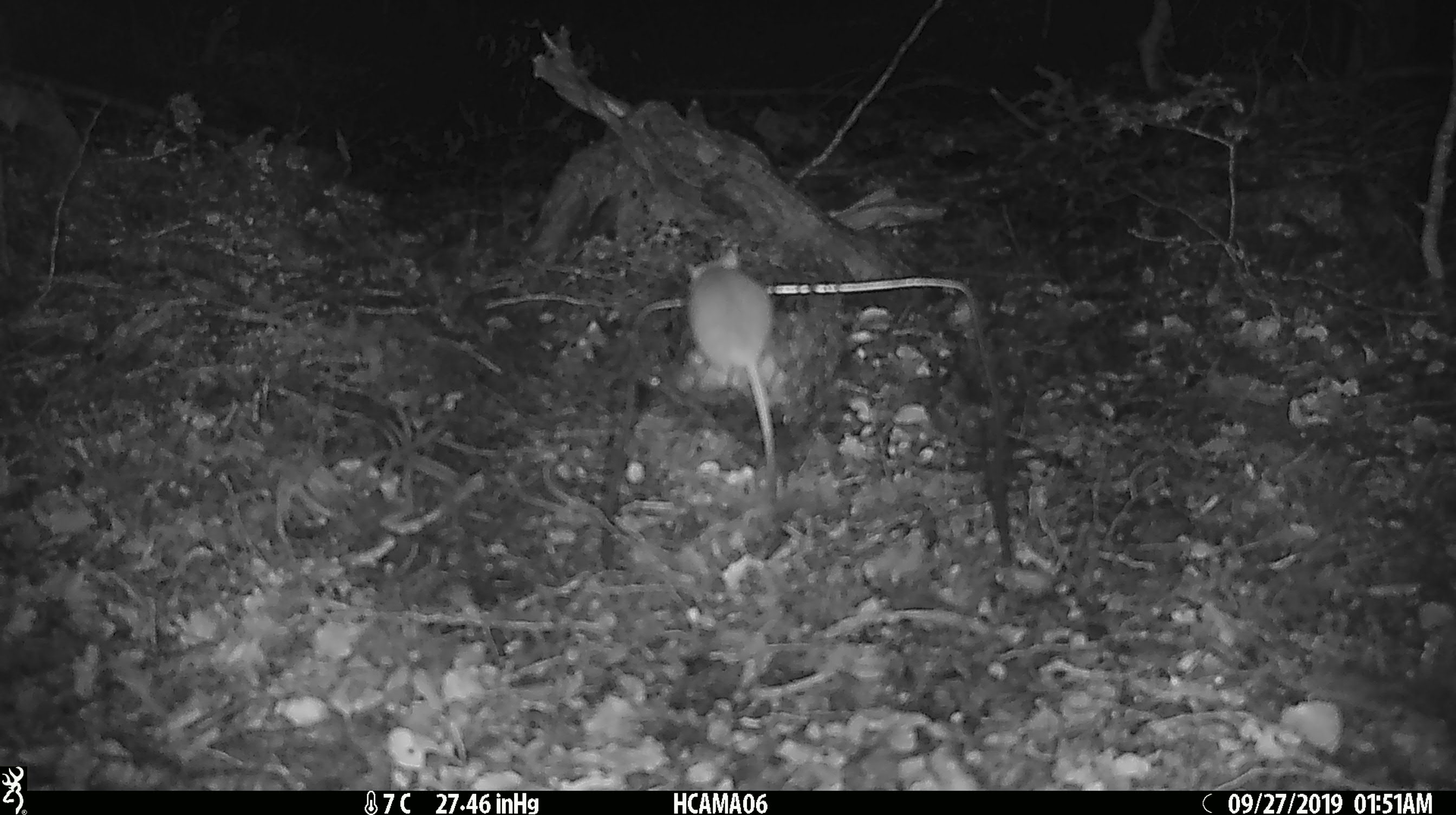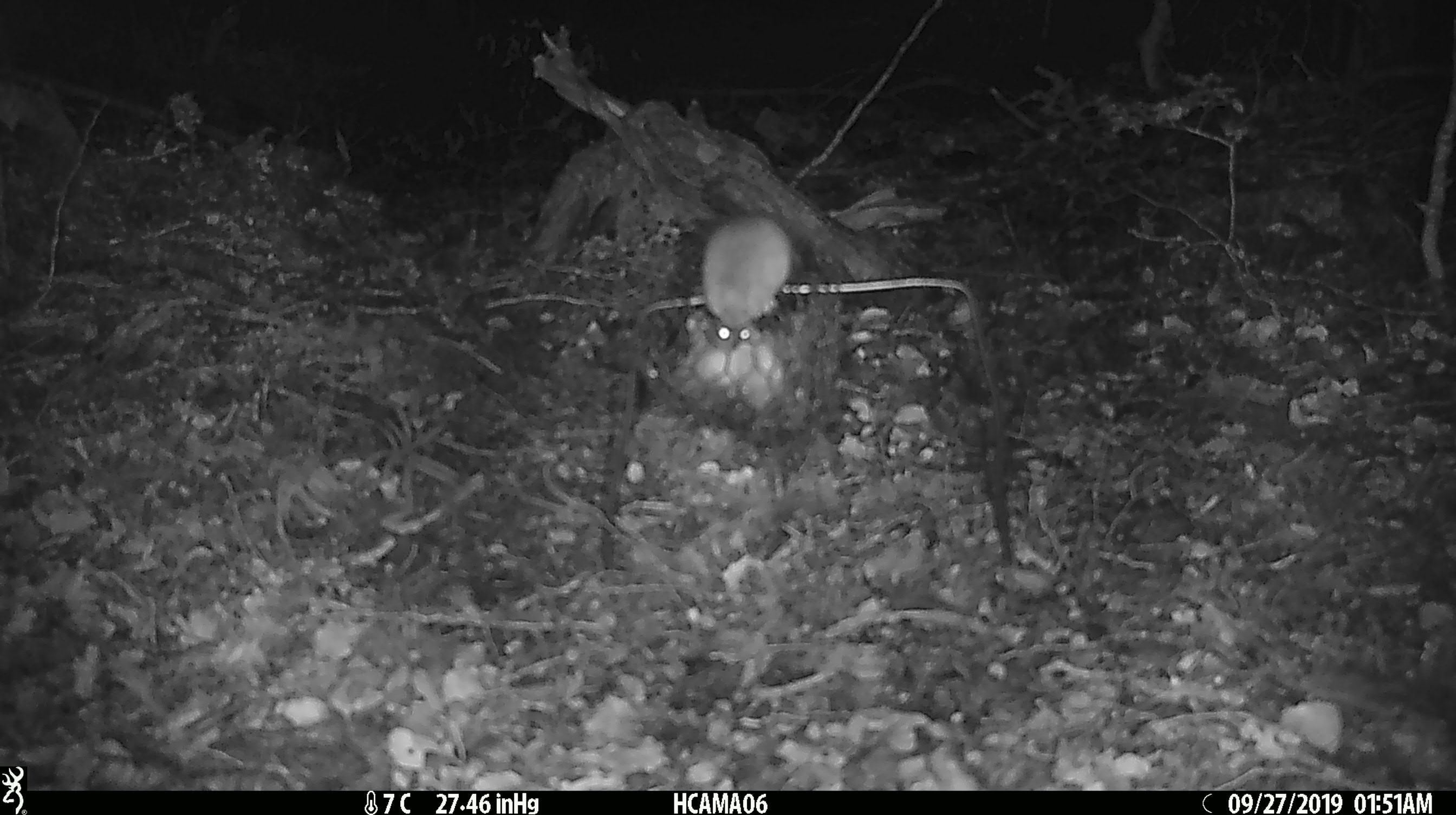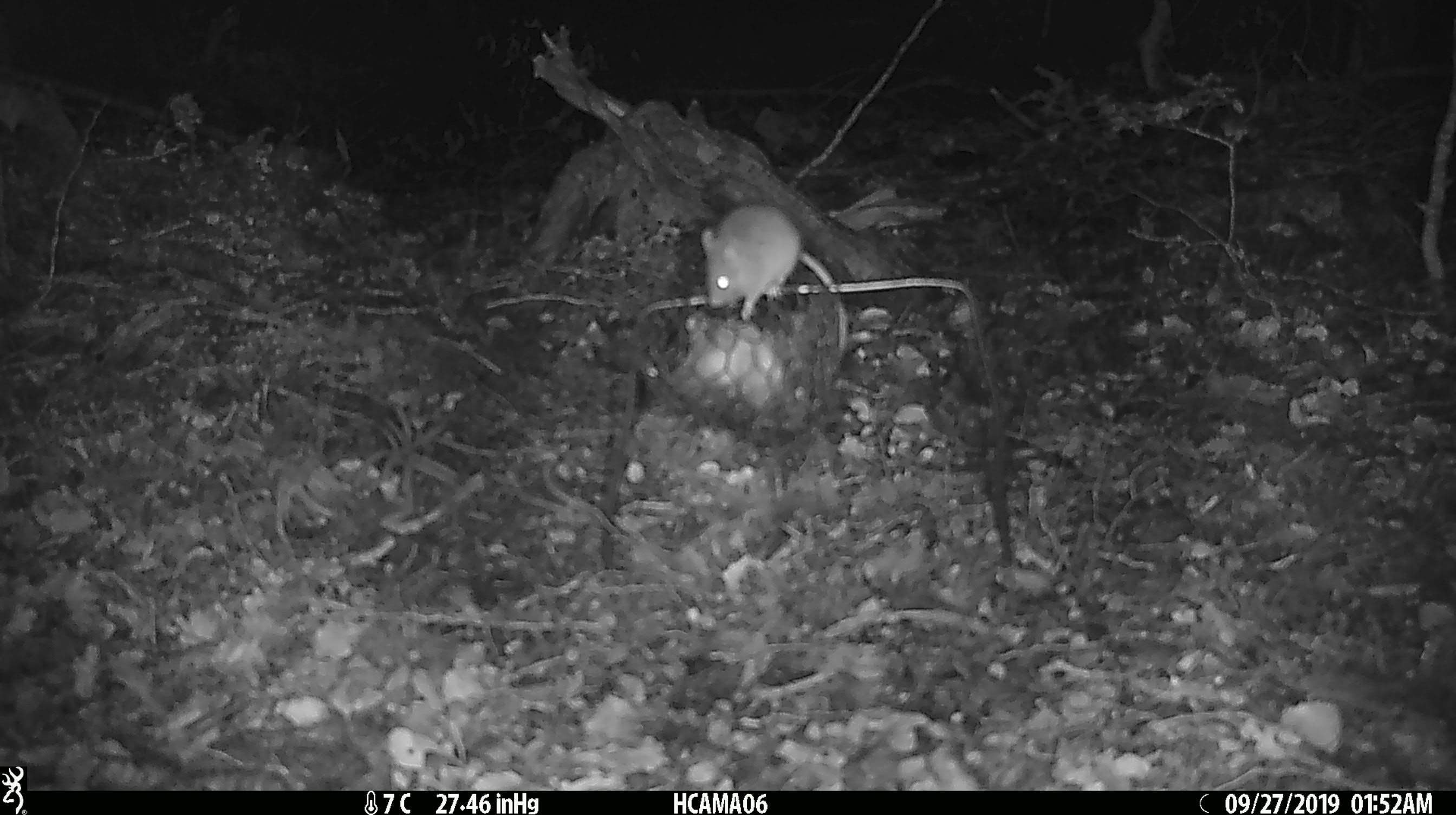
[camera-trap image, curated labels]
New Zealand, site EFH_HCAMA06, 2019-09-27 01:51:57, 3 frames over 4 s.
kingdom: Animalia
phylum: Chordata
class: Mammalia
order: Rodentia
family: Muridae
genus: Mus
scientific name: Mus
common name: mouse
Mouse (Mus).